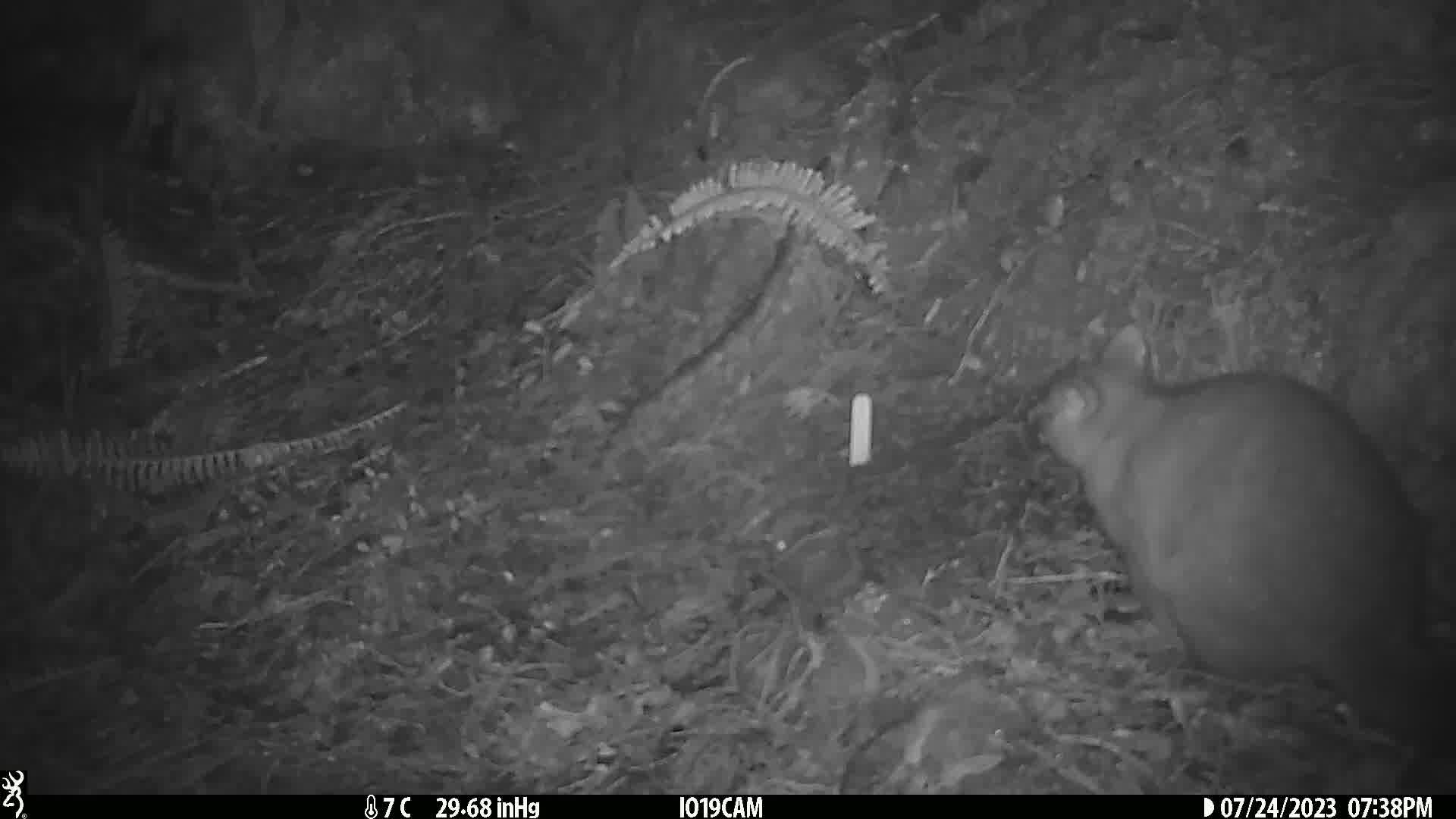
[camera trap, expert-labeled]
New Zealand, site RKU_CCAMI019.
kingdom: Animalia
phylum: Chordata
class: Mammalia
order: Diprotodontia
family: Phalangeridae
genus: Trichosurus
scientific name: Trichosurus vulpecula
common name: common brushtail possum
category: possum